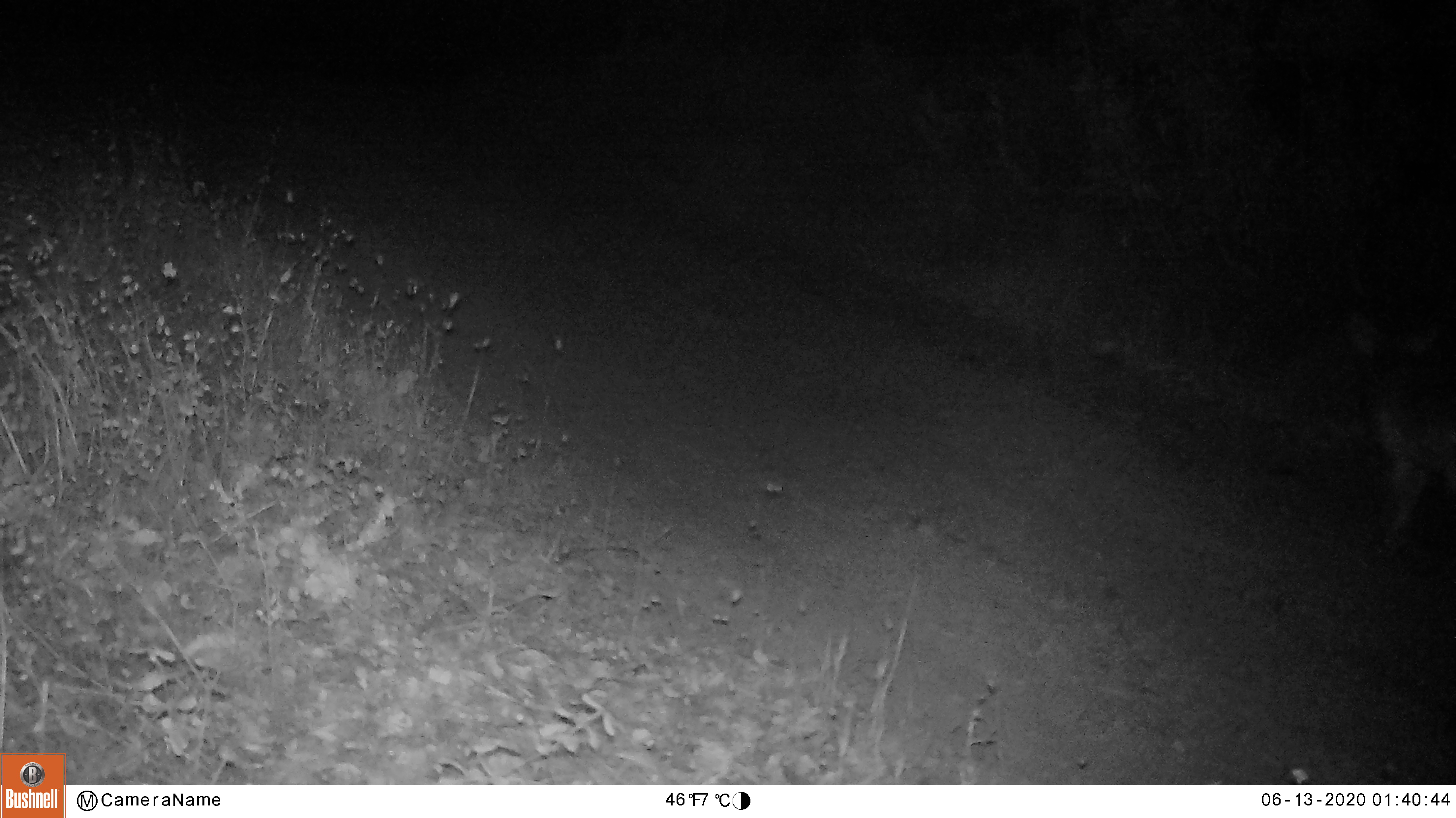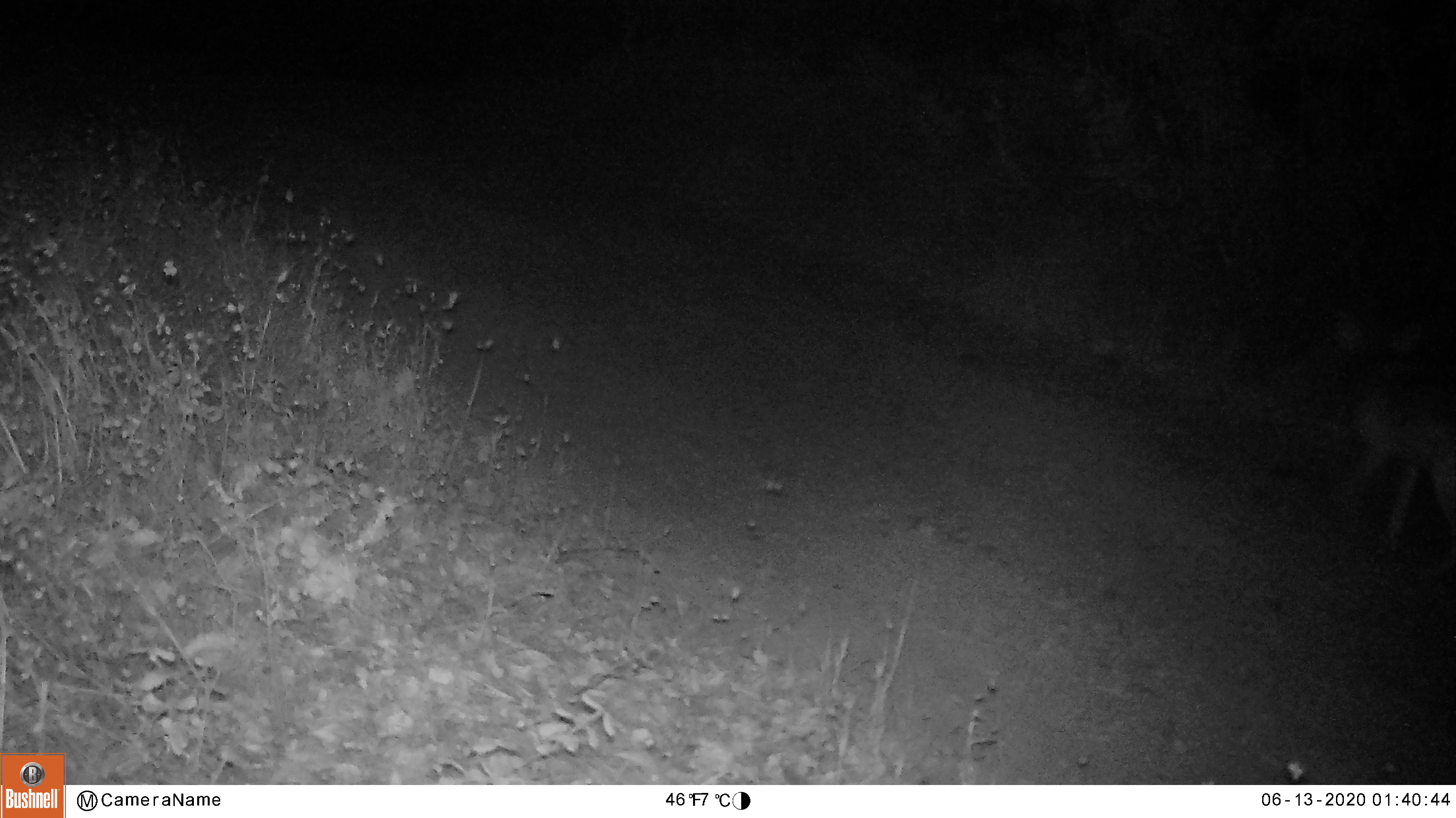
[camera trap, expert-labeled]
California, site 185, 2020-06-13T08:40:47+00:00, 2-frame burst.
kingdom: Animalia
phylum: Chordata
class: Mammalia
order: Artiodactyla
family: Cervidae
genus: Odocoileus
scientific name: Odocoileus hemionus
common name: mule deer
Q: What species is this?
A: Mule deer (Odocoileus hemionus).